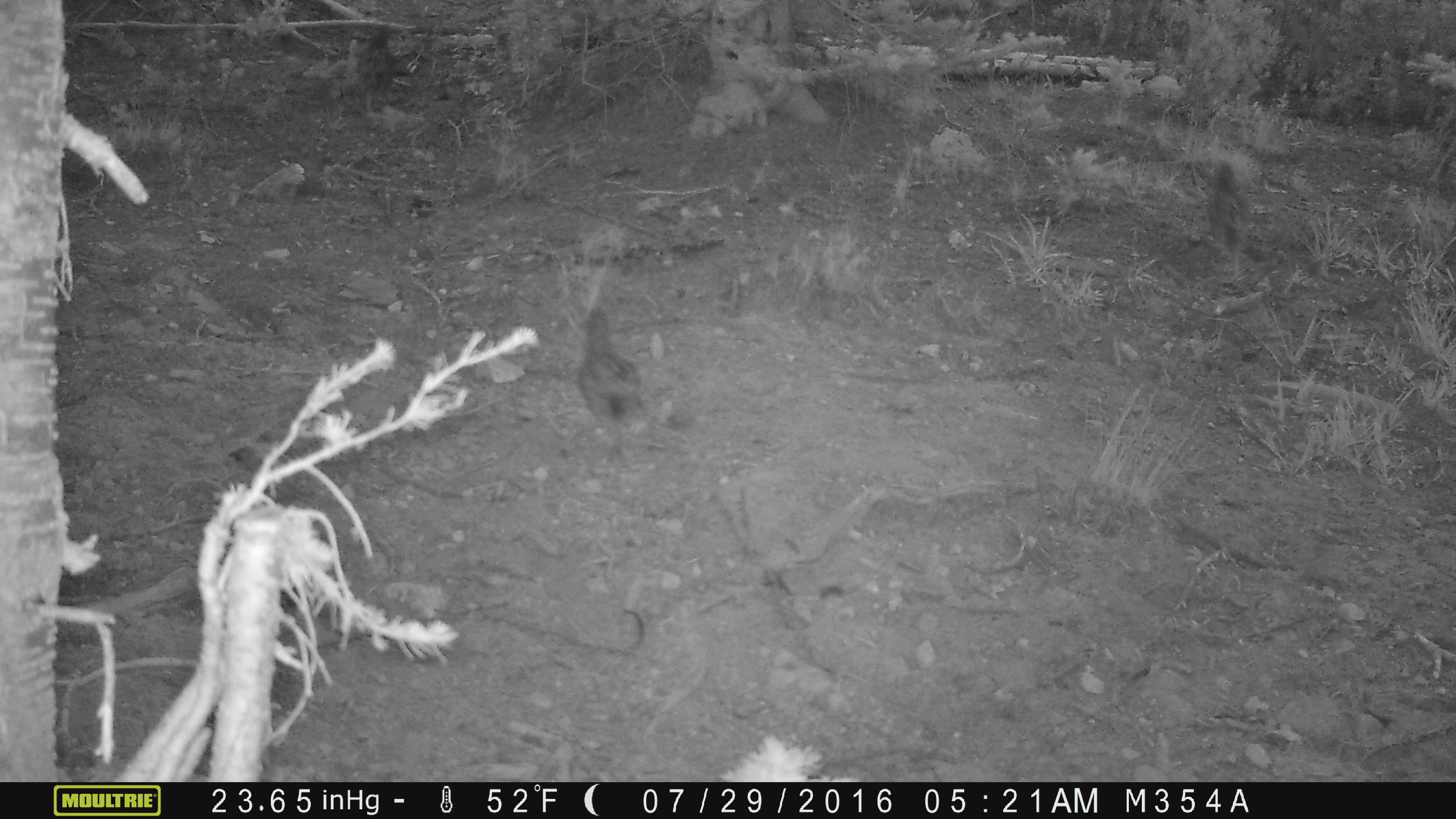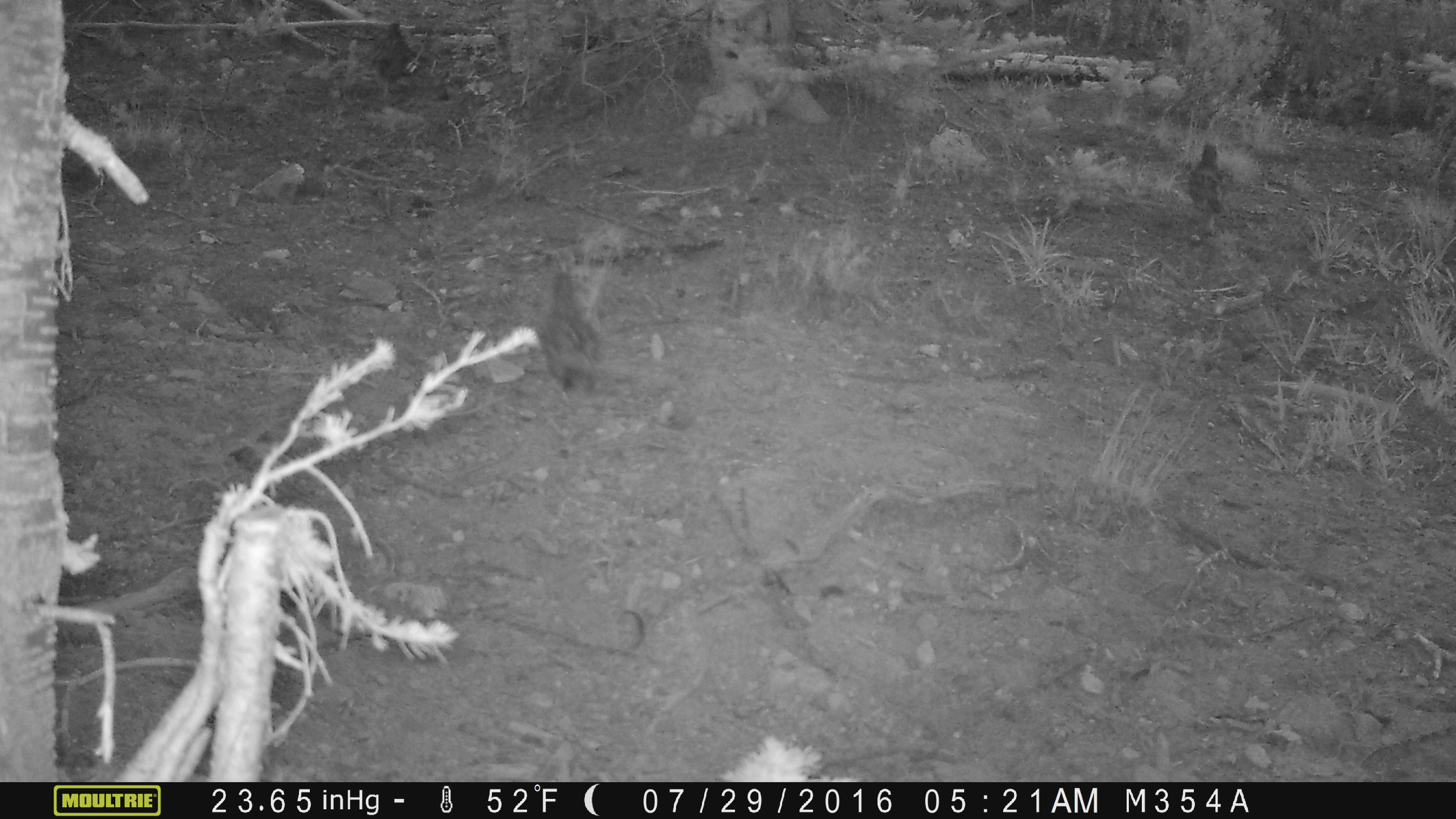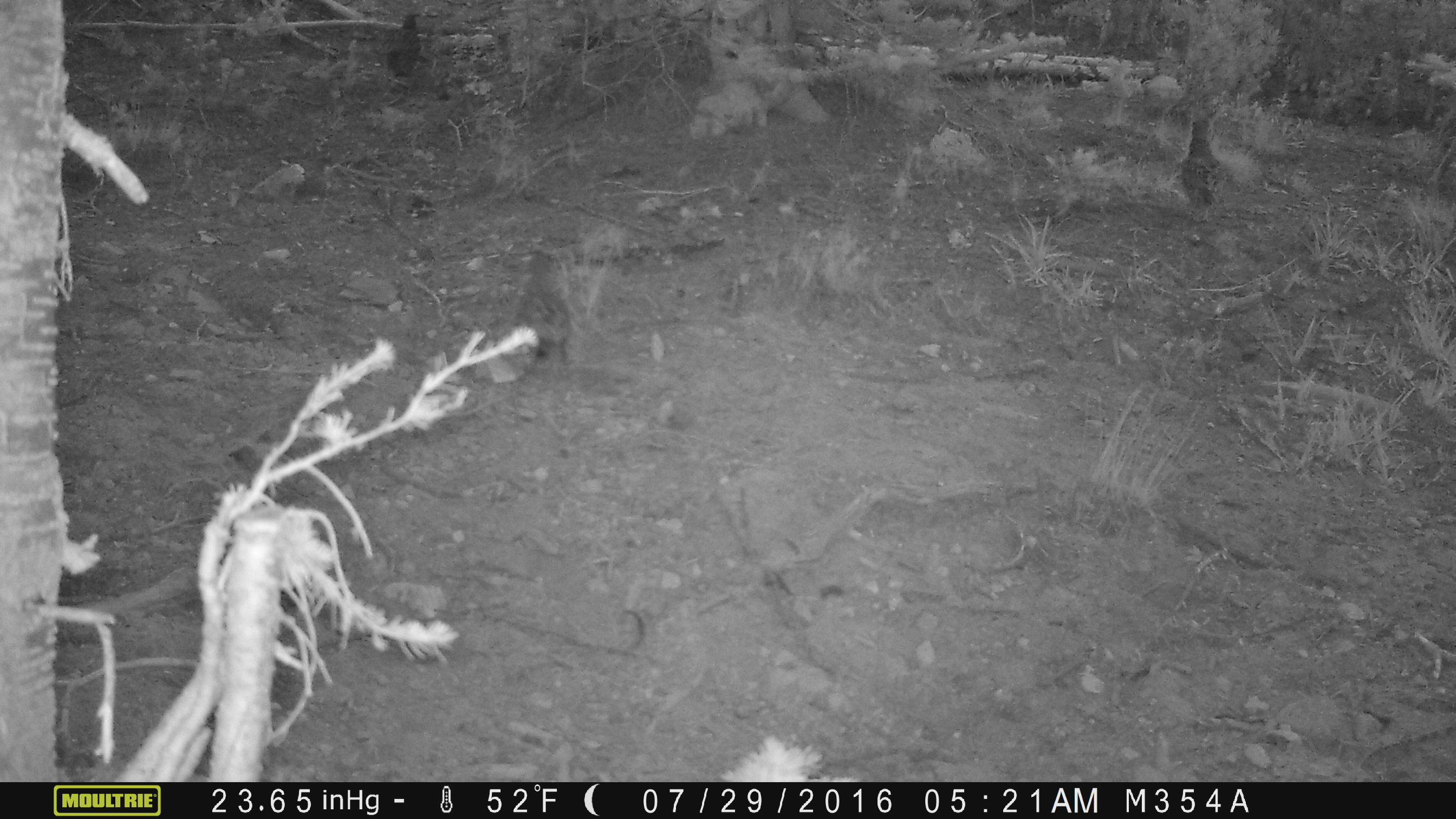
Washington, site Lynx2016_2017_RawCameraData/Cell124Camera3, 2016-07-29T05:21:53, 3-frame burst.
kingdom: Animalia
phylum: Chordata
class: Aves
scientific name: Aves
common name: birds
Aves (birds). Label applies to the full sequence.